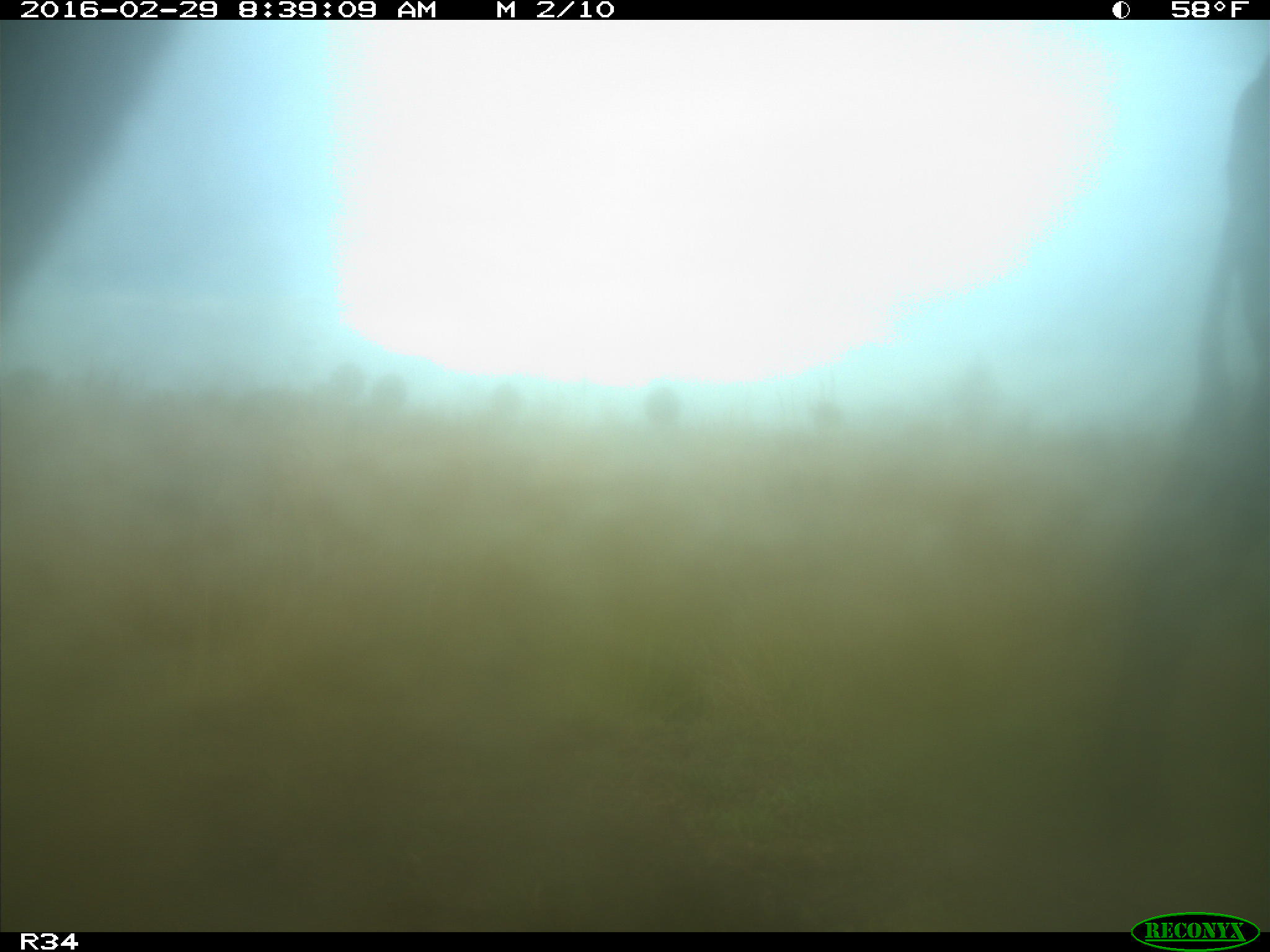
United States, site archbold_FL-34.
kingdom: Animalia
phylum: Chordata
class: Mammalia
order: Artiodactyla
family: Bovidae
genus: Bos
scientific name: Bos taurus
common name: domestic cow